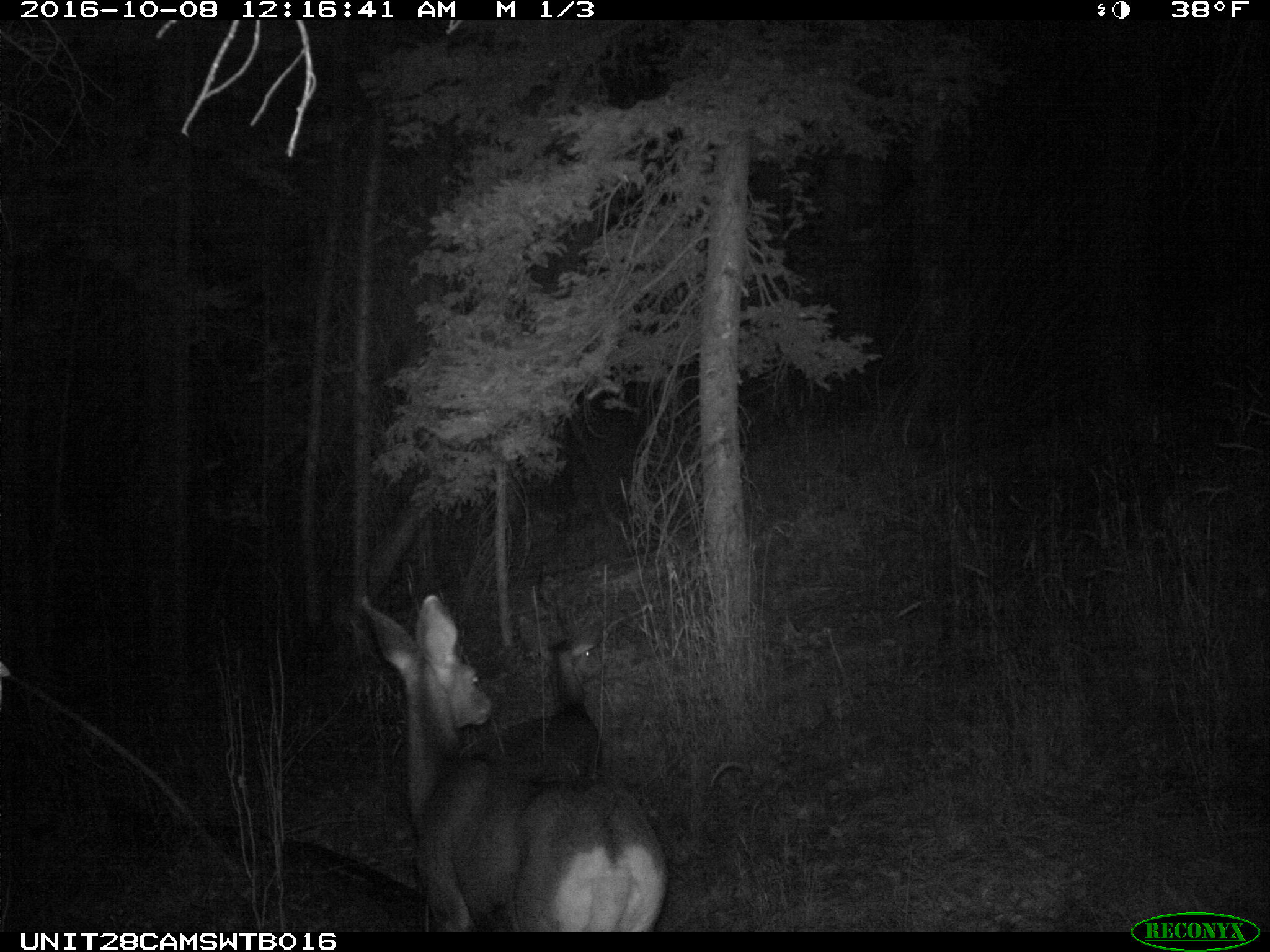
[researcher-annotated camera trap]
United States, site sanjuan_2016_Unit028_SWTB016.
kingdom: Animalia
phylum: Chordata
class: Mammalia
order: Artiodactyla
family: Cervidae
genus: Odocoileus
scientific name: Odocoileus hemionus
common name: mule deer